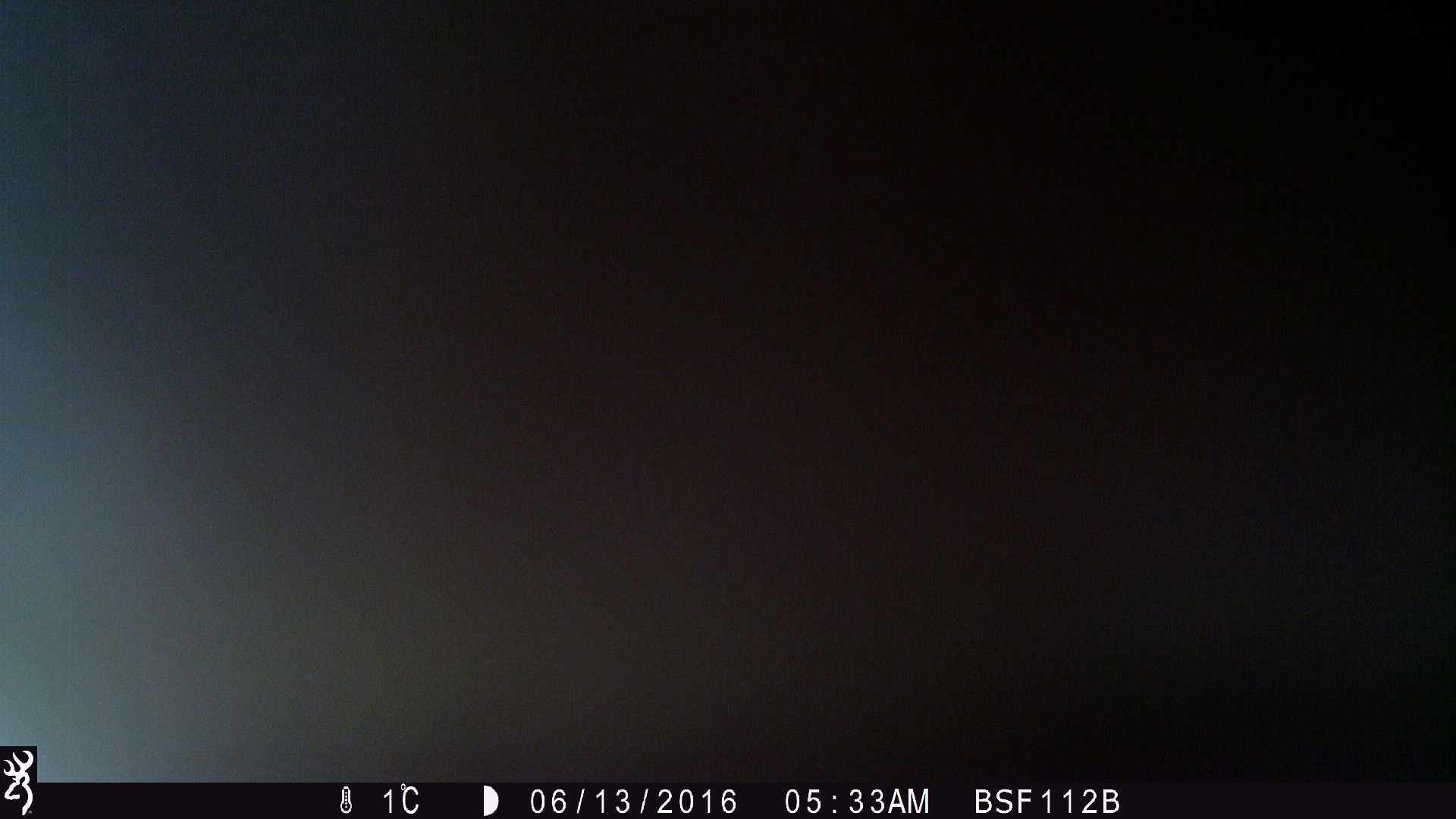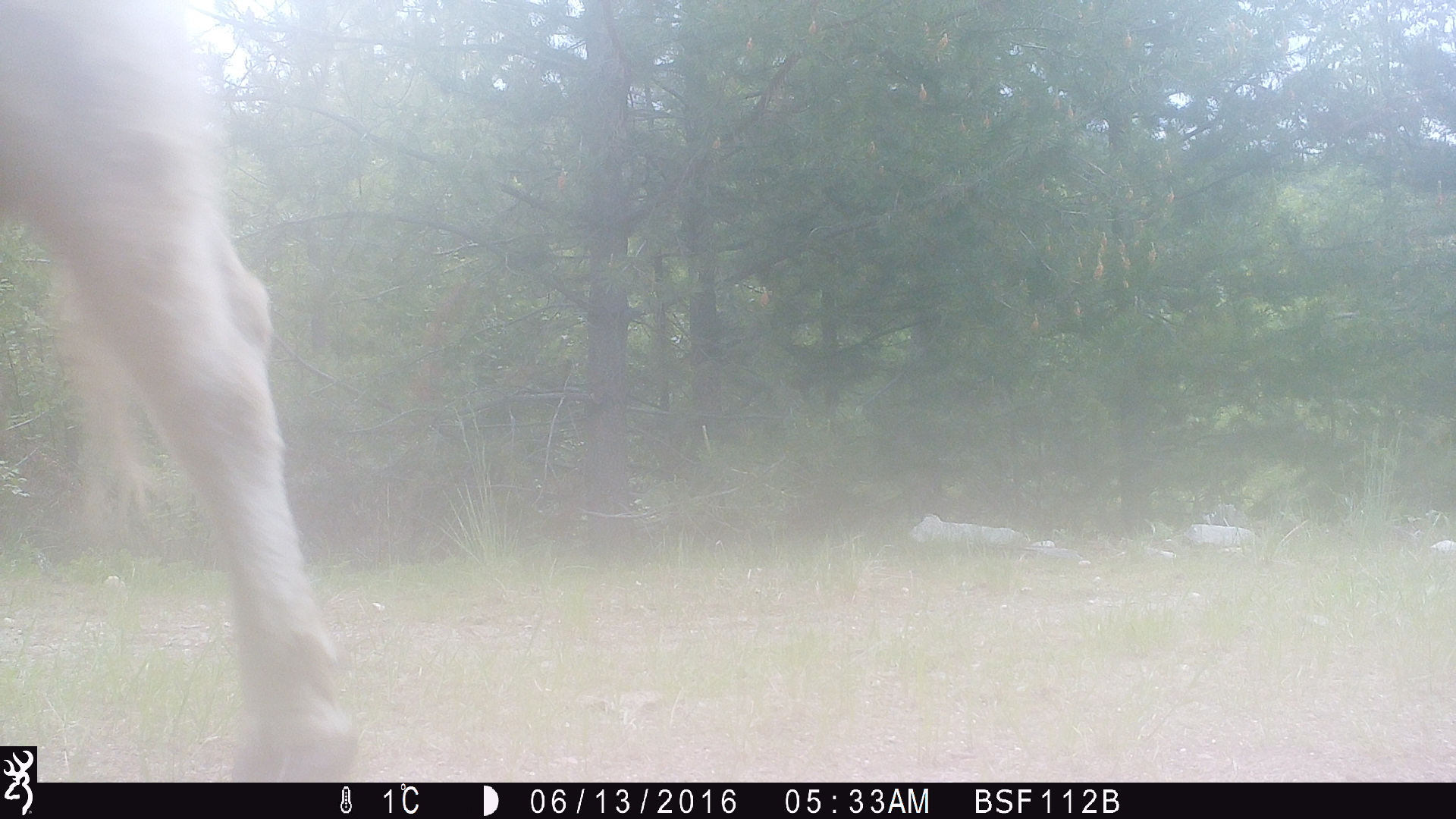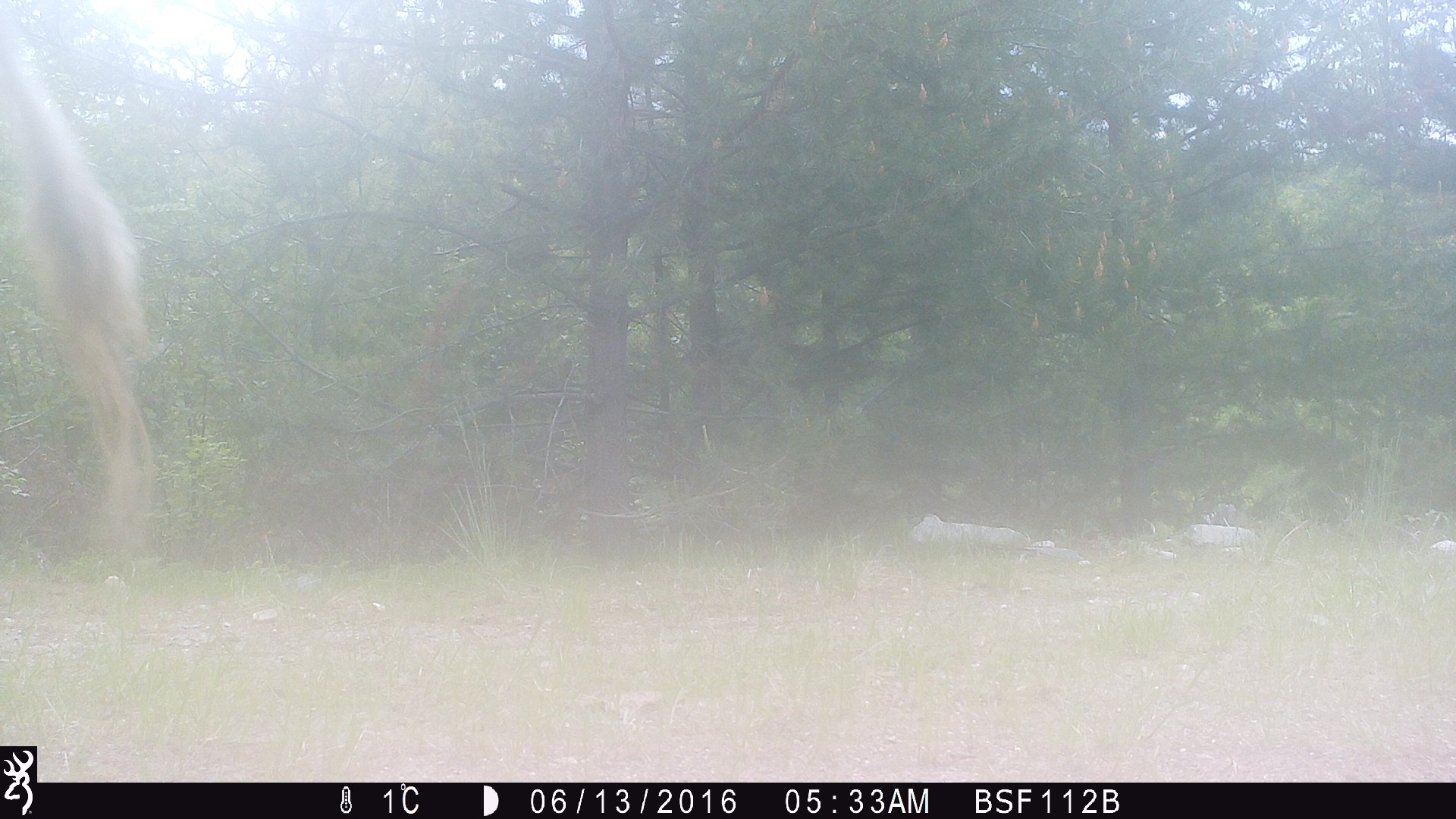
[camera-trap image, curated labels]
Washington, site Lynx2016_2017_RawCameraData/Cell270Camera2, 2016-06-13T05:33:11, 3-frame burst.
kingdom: Animalia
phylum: Chordata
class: Mammalia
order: Artiodactyla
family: Bovidae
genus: Bos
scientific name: Bos taurus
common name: domestic cattle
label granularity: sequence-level